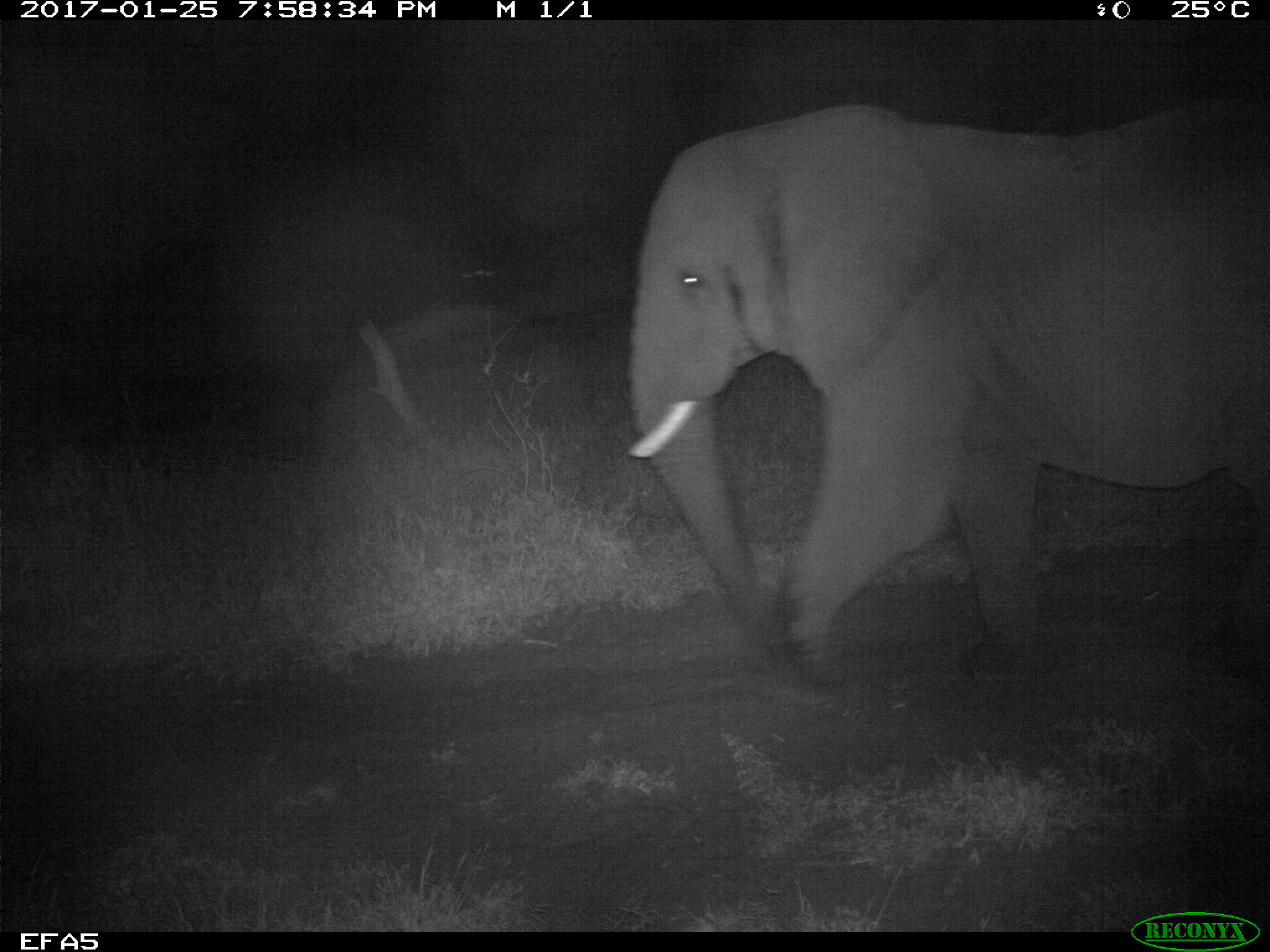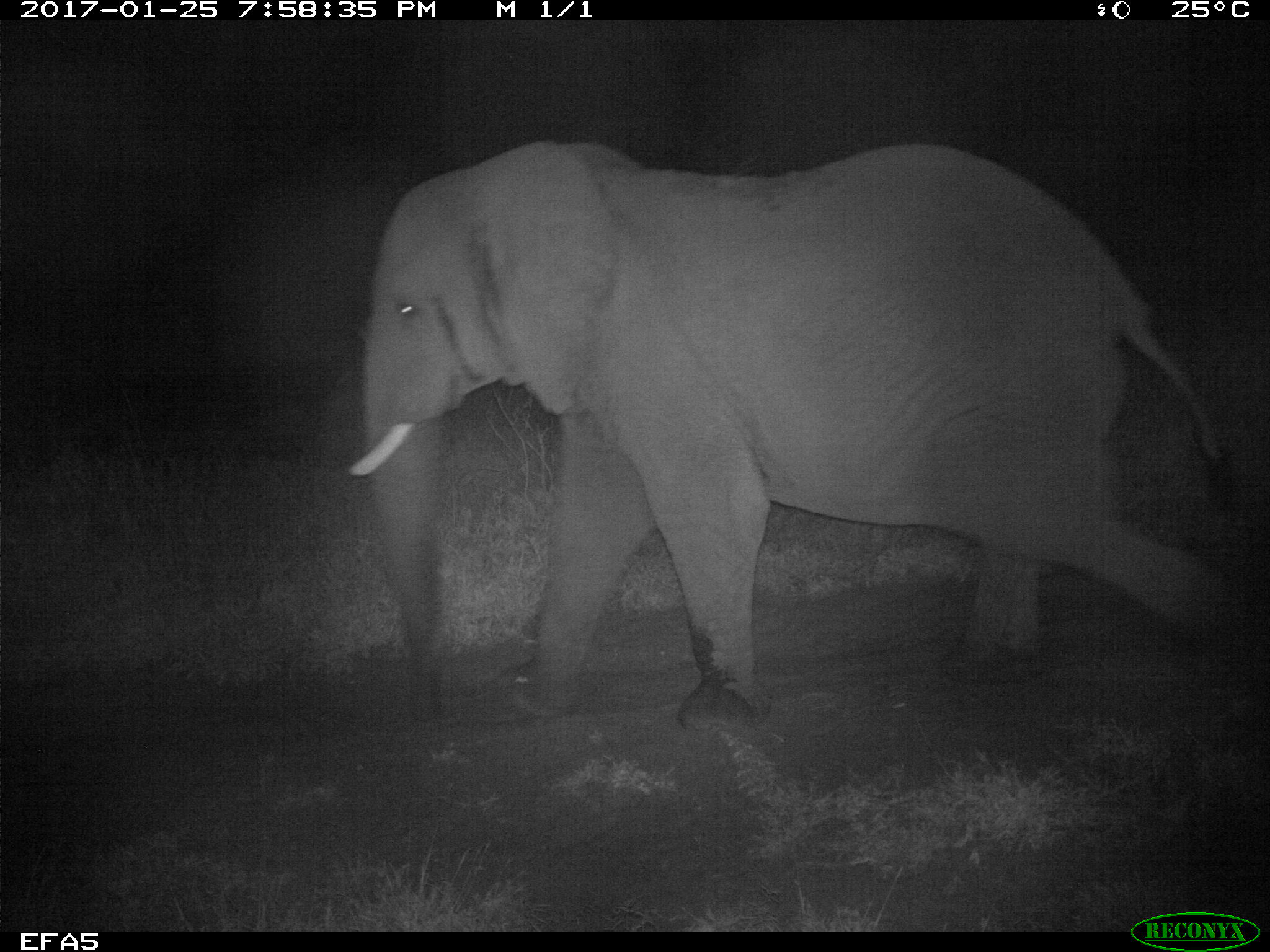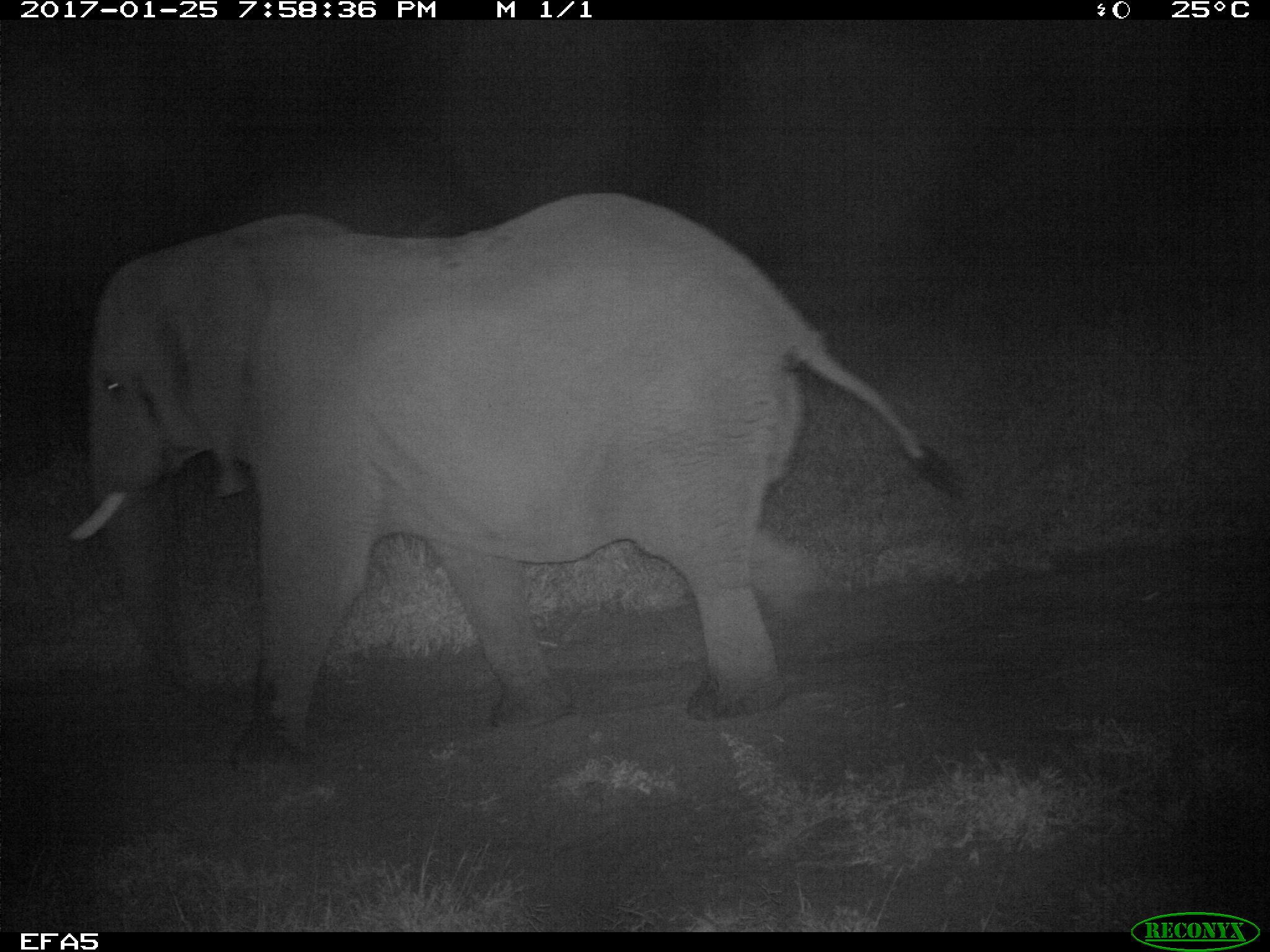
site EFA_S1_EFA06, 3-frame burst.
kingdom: Animalia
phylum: Chordata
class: Mammalia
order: Proboscidea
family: Elephantidae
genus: Loxodonta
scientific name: Loxodonta africana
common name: african bush elephant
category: elephant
Elephant (african bush elephant) (Loxodonta africana), count 1. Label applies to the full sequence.